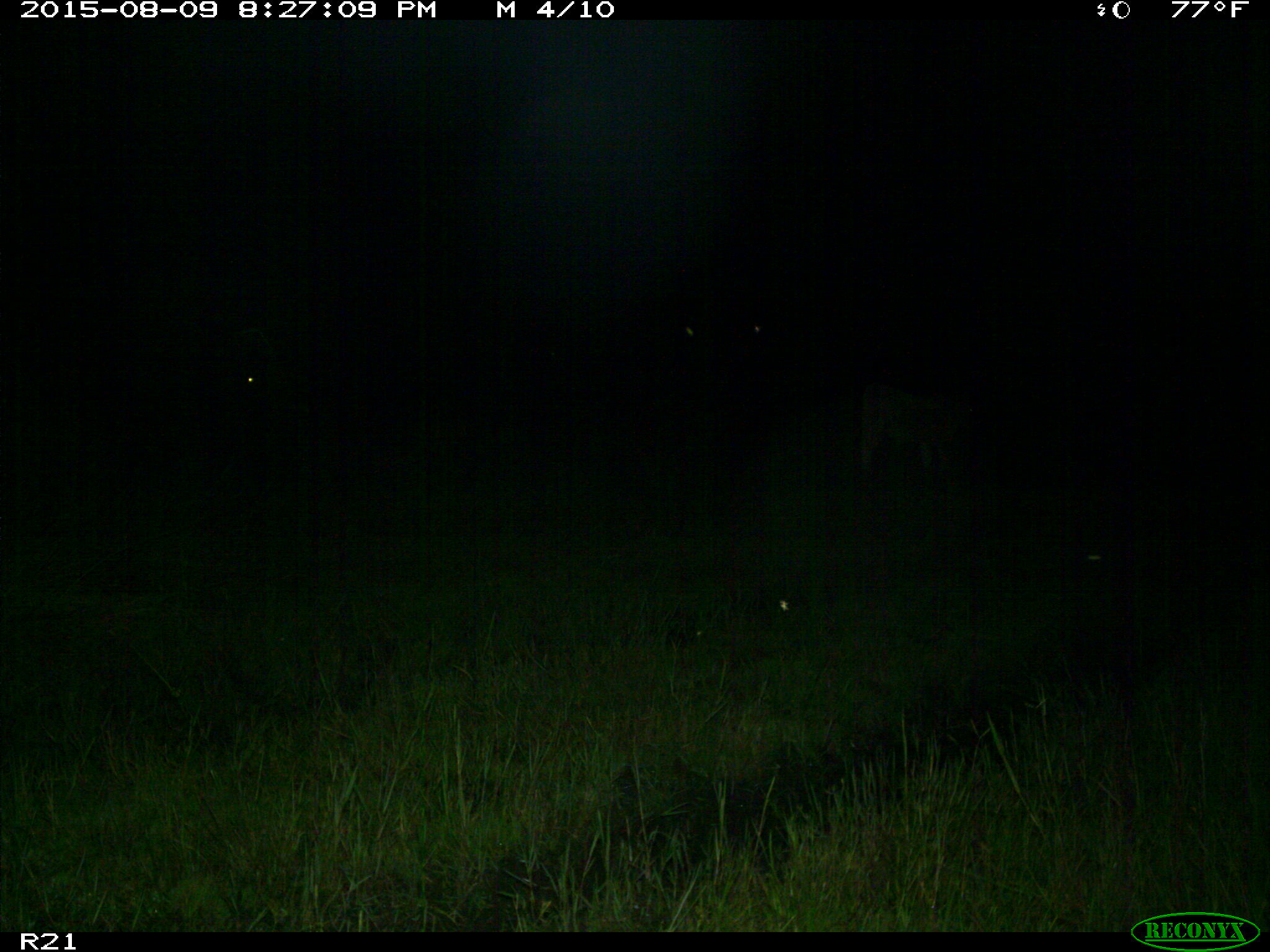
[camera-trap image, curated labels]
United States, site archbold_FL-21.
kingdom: Animalia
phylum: Chordata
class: Mammalia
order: Artiodactyla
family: Bovidae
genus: Bos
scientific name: Bos taurus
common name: domestic cow